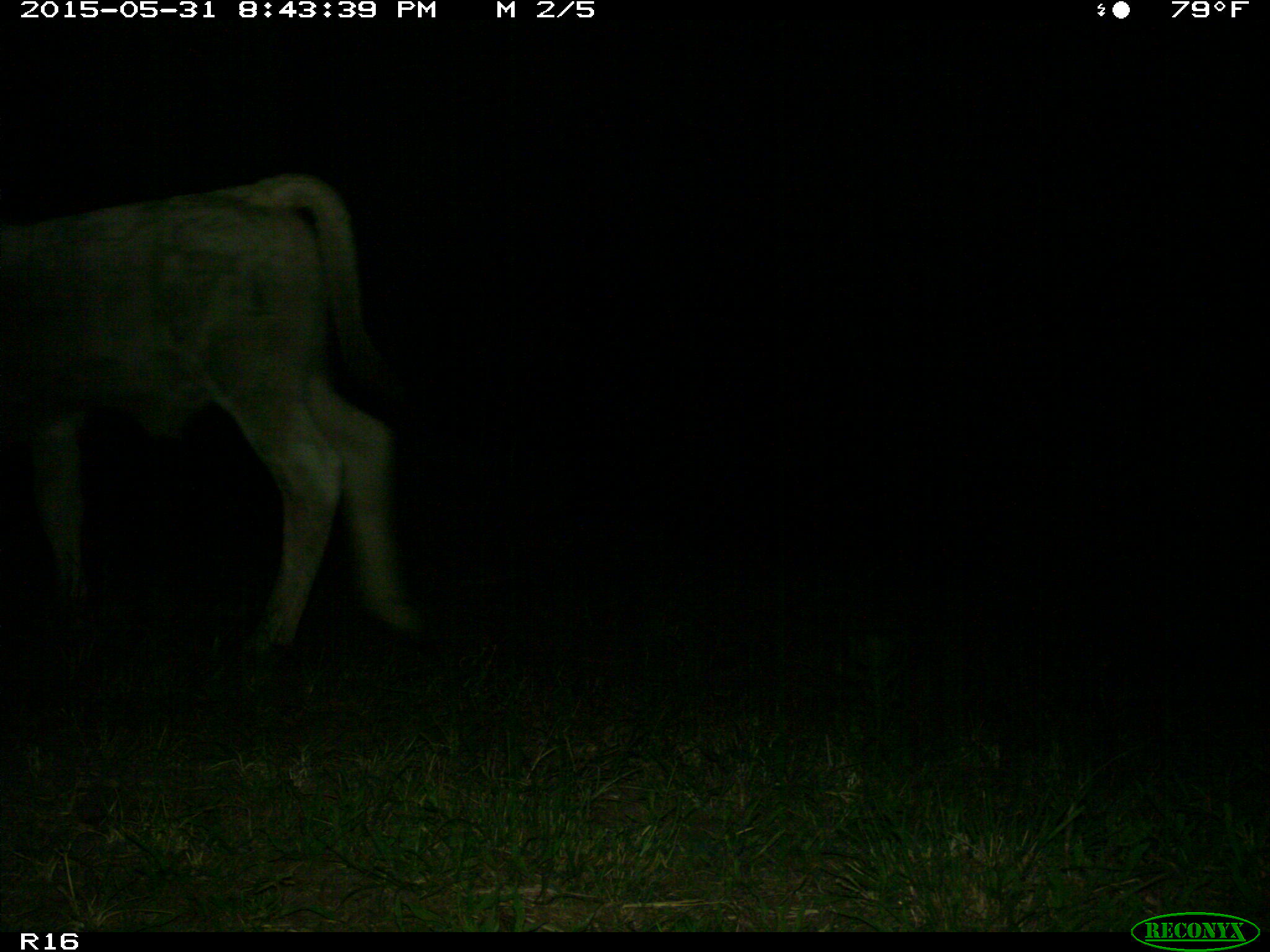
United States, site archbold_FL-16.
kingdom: Animalia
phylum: Chordata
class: Mammalia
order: Artiodactyla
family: Bovidae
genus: Bos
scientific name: Bos taurus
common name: domestic cow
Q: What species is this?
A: Bos taurus (domestic cow).